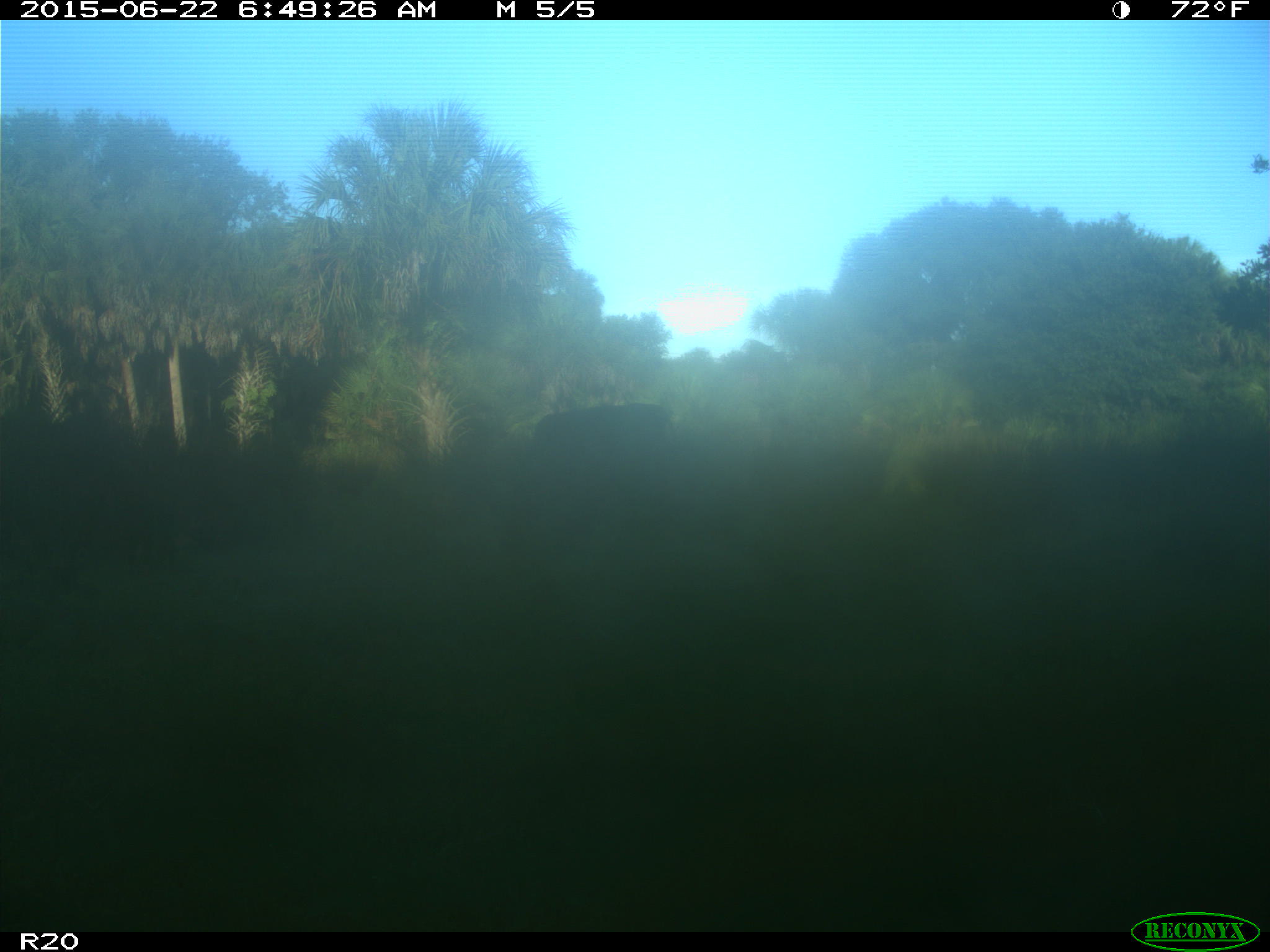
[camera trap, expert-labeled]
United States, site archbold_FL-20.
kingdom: Animalia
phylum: Chordata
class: Mammalia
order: Artiodactyla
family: Bovidae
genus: Bos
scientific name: Bos taurus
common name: domestic cow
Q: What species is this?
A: Bos taurus (domestic cow).